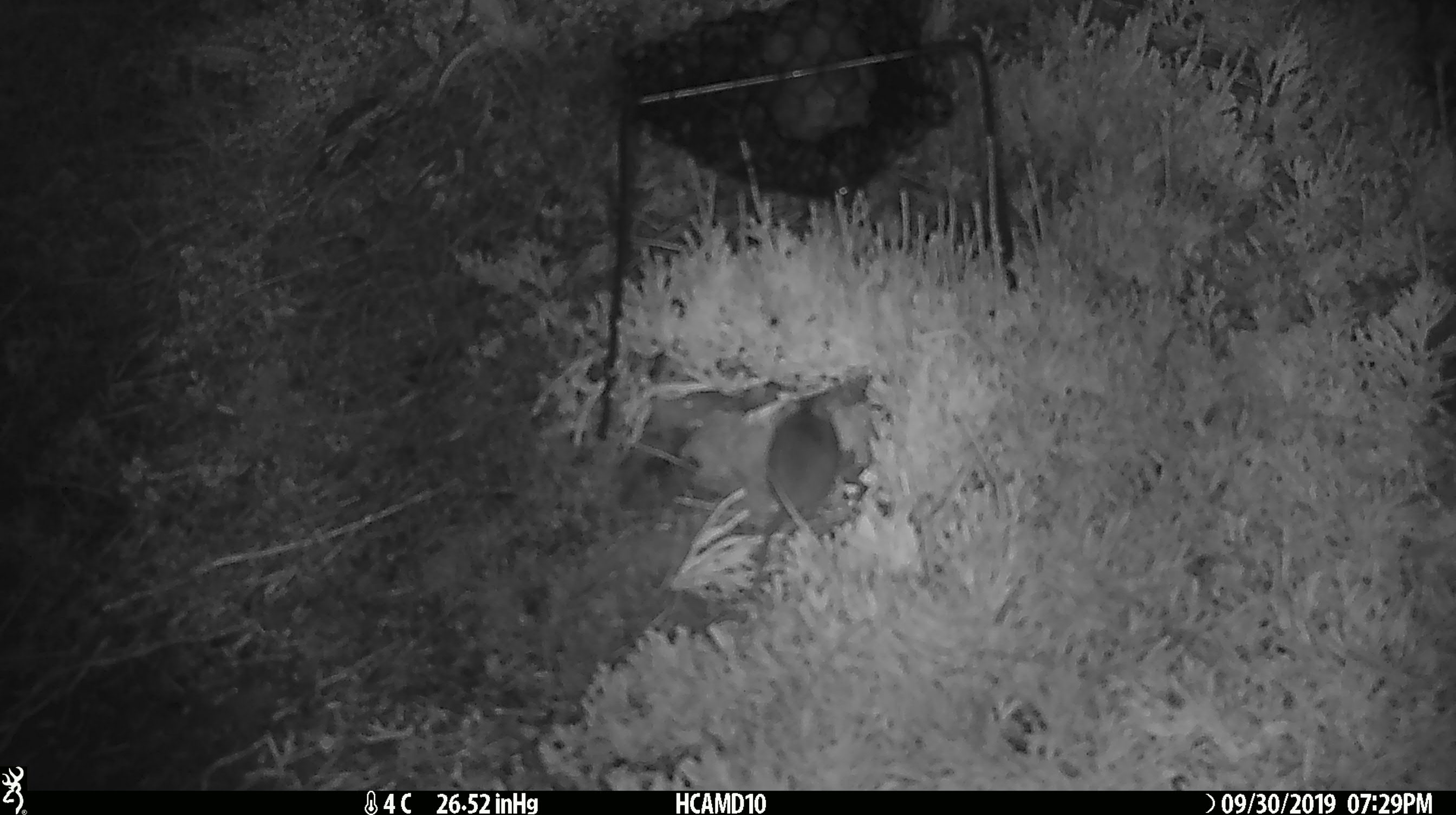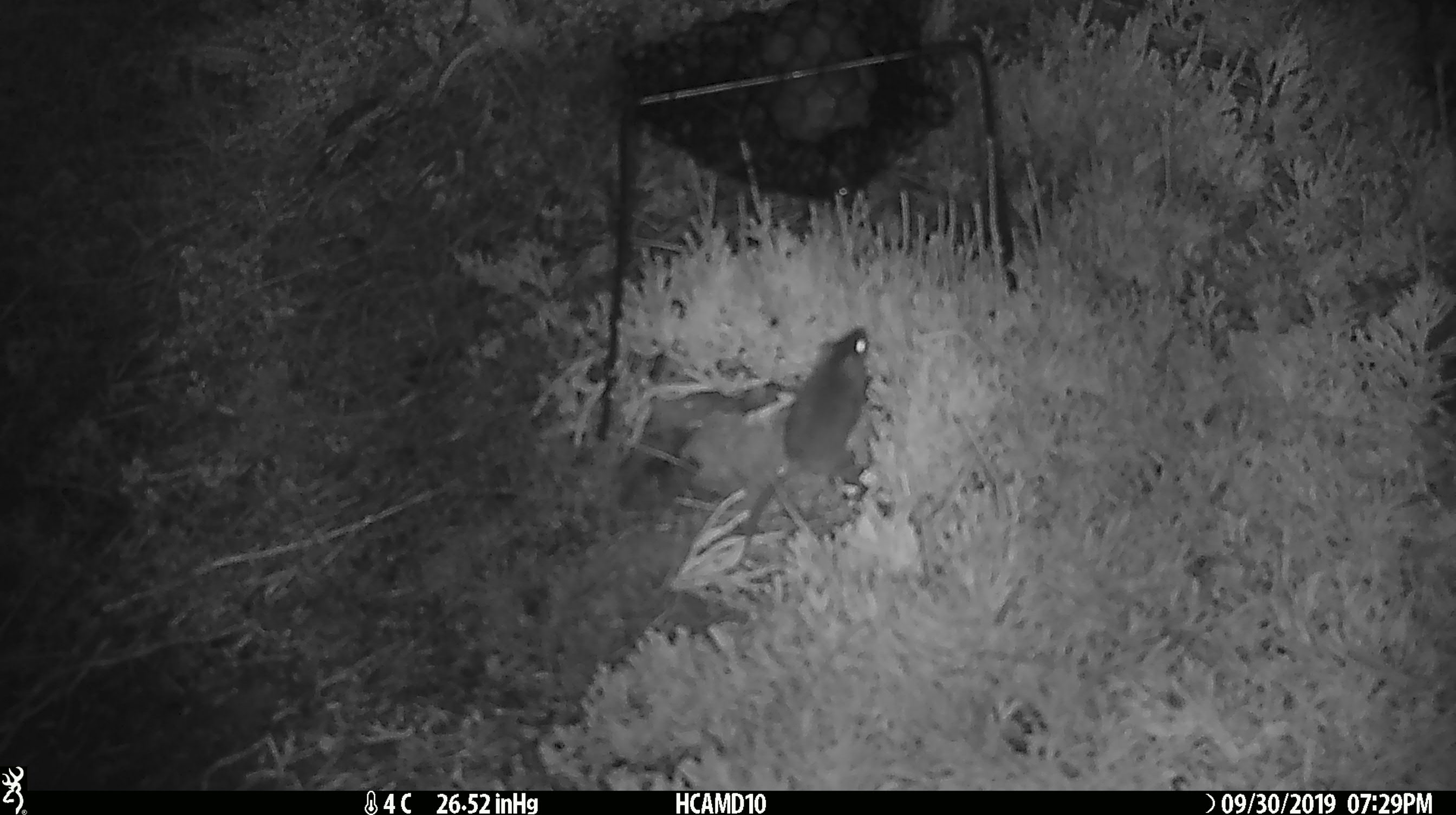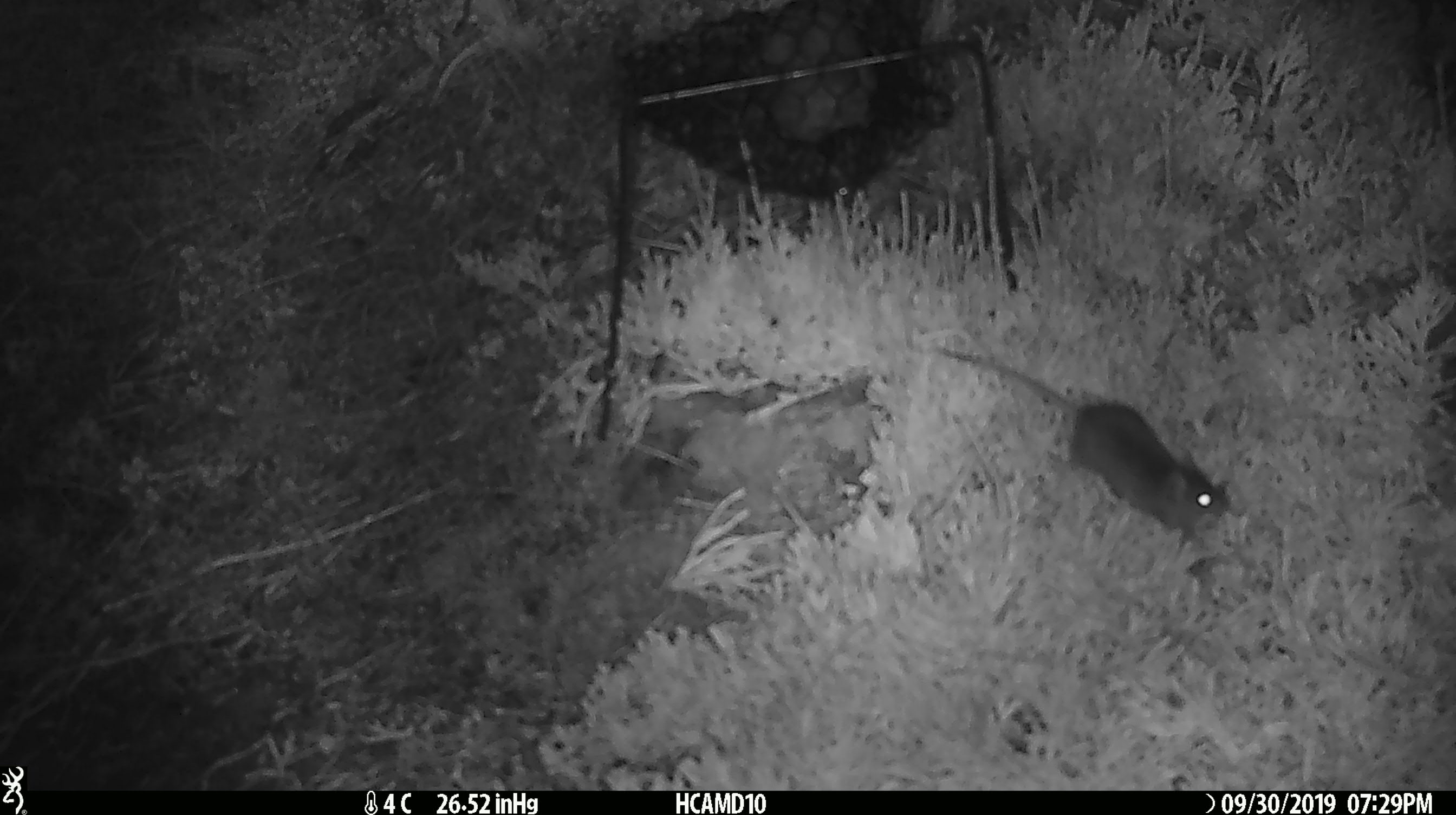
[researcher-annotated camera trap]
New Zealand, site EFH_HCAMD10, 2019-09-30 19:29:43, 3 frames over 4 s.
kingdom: Animalia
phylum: Chordata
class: Mammalia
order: Rodentia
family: Muridae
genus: Mus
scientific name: Mus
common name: mouse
Mouse (Mus).